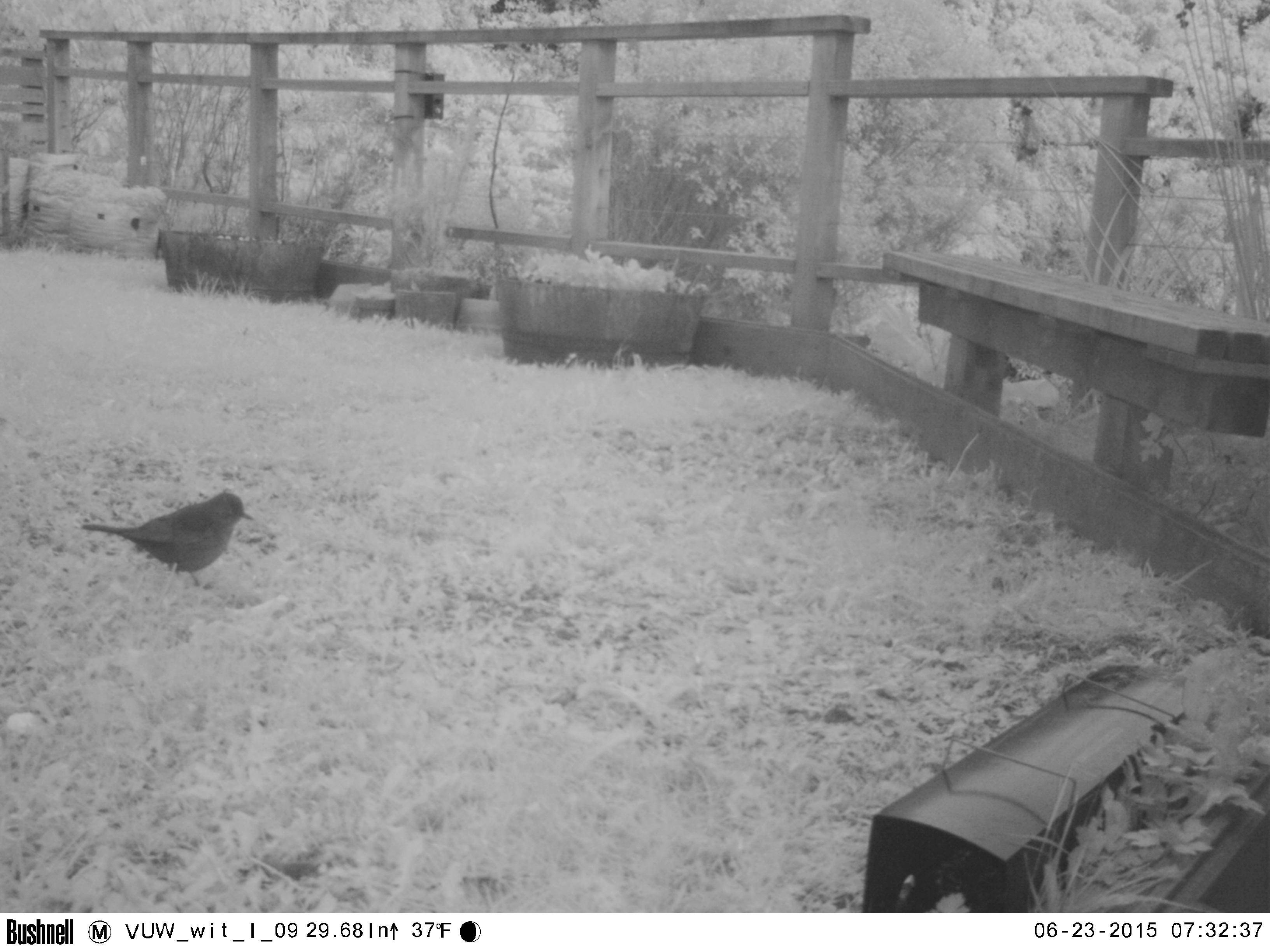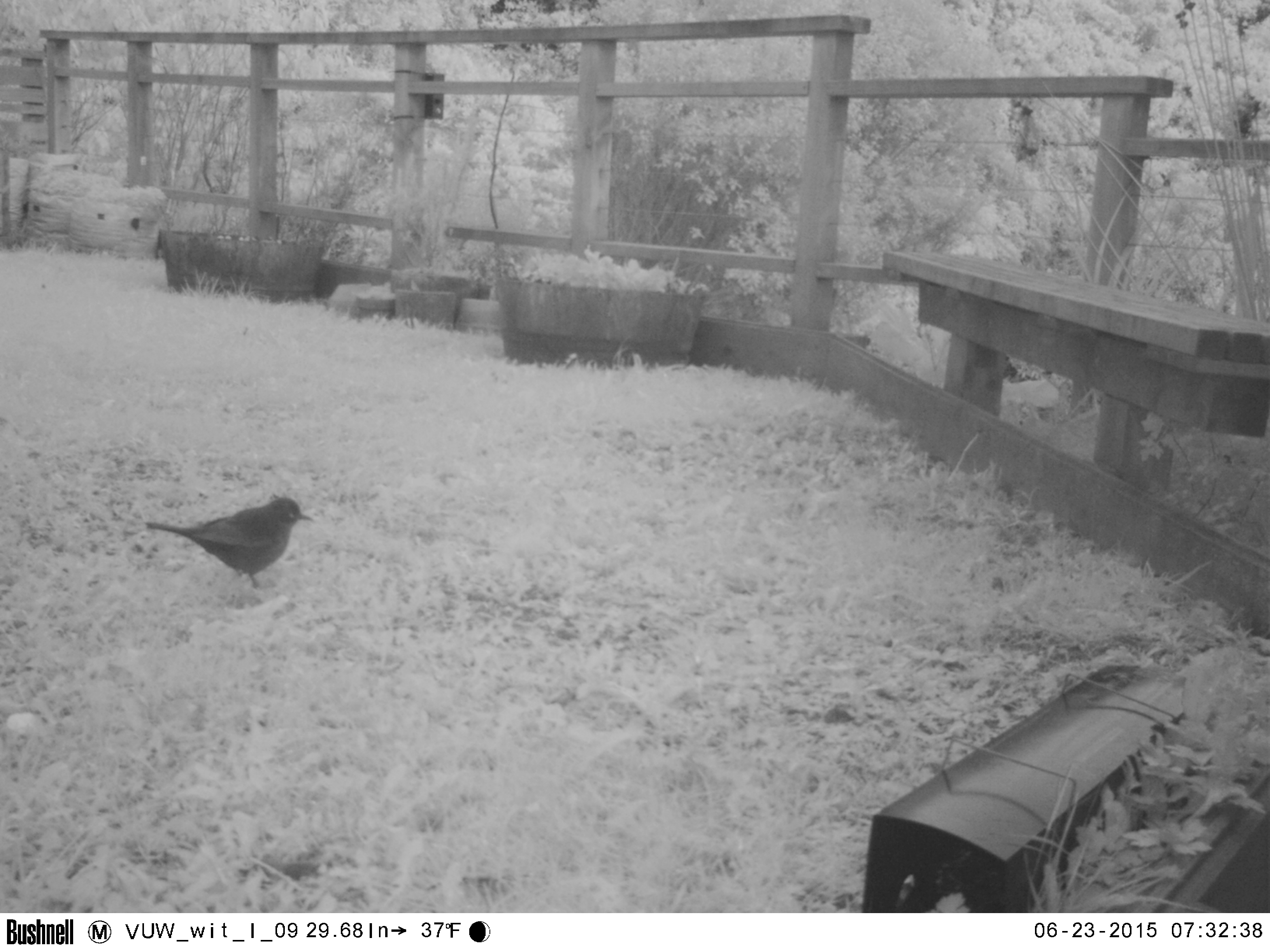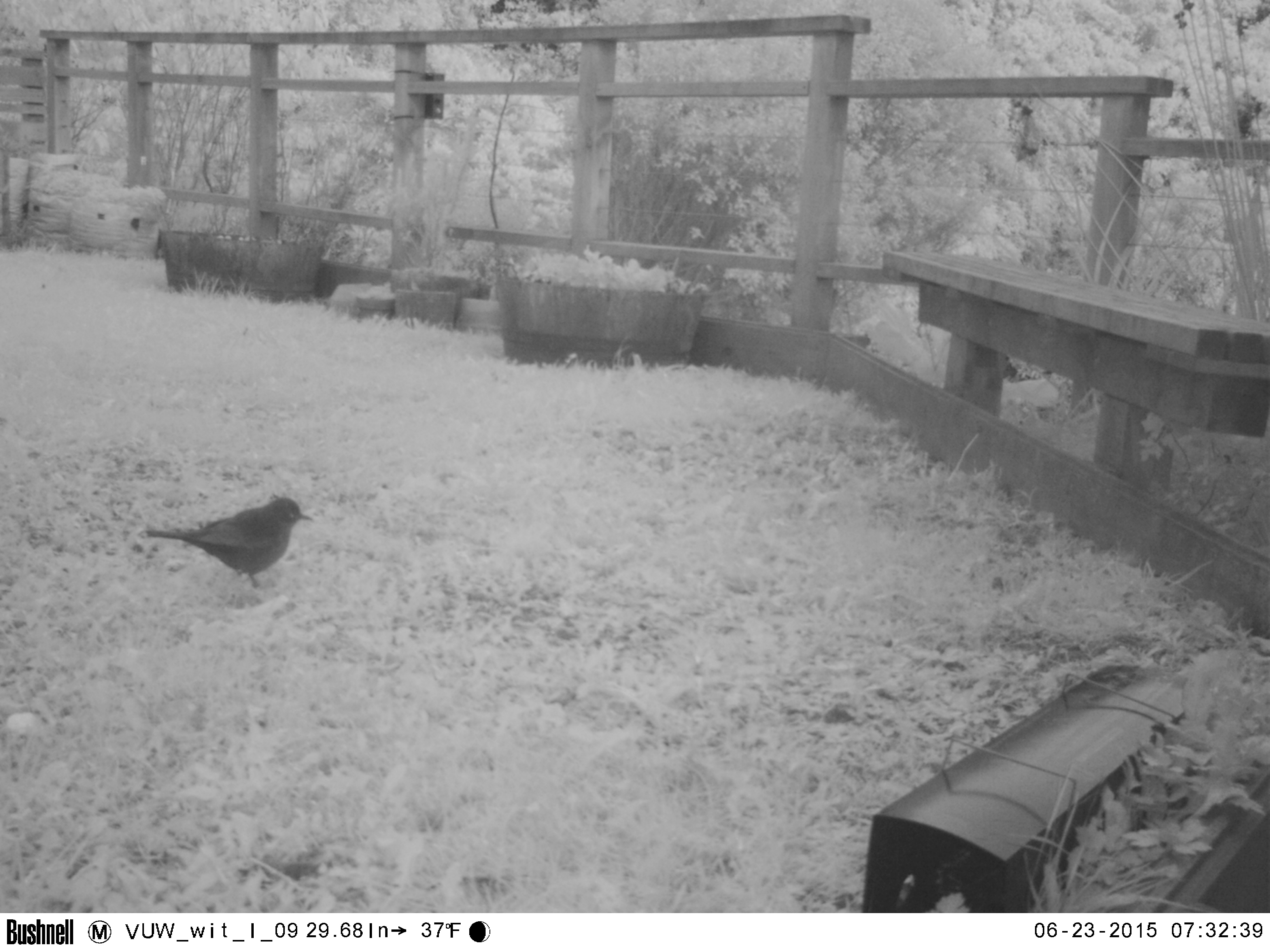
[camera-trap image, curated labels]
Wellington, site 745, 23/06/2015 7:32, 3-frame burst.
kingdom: Animalia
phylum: Chordata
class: Aves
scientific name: Aves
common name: bird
Bird (Aves).